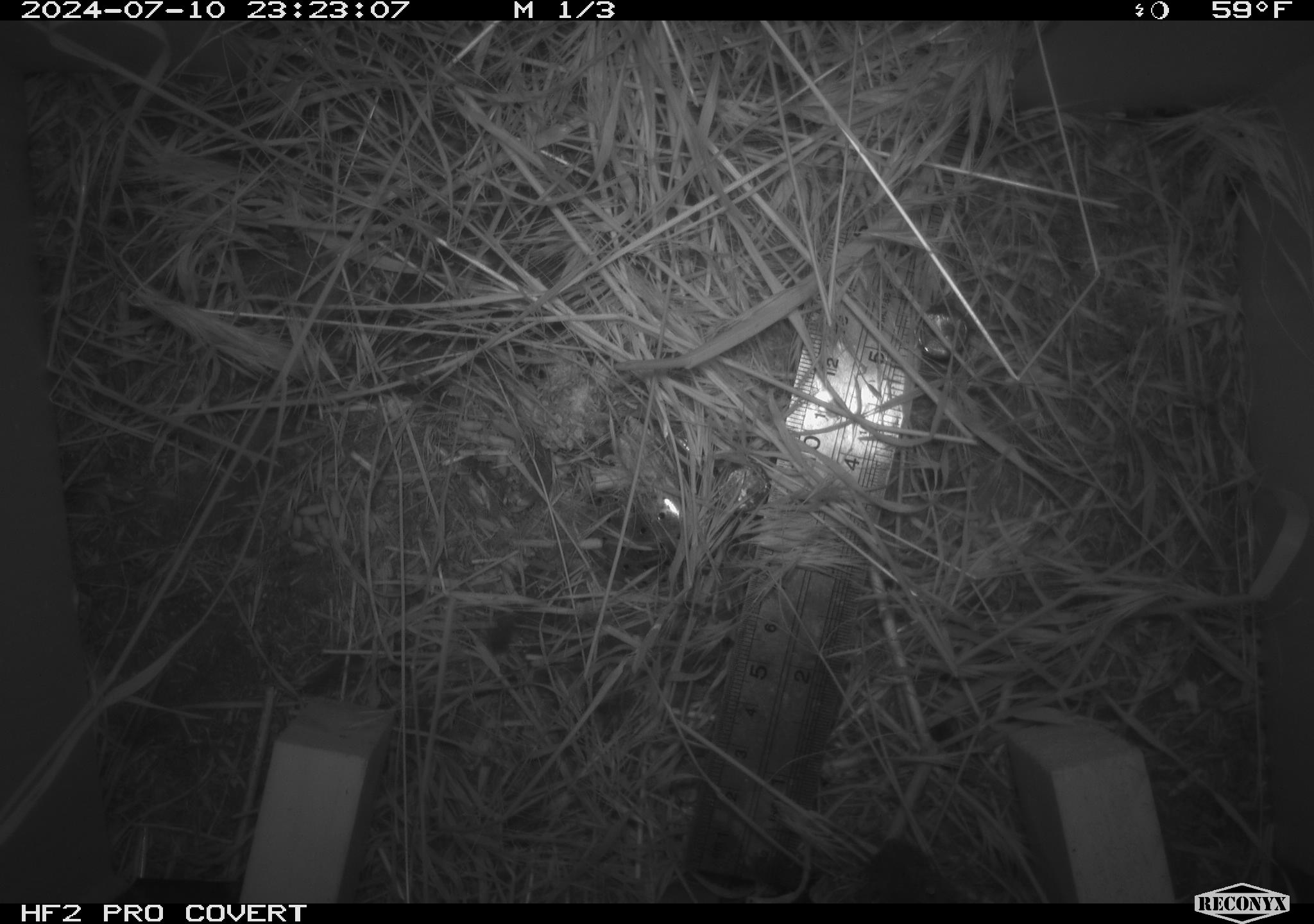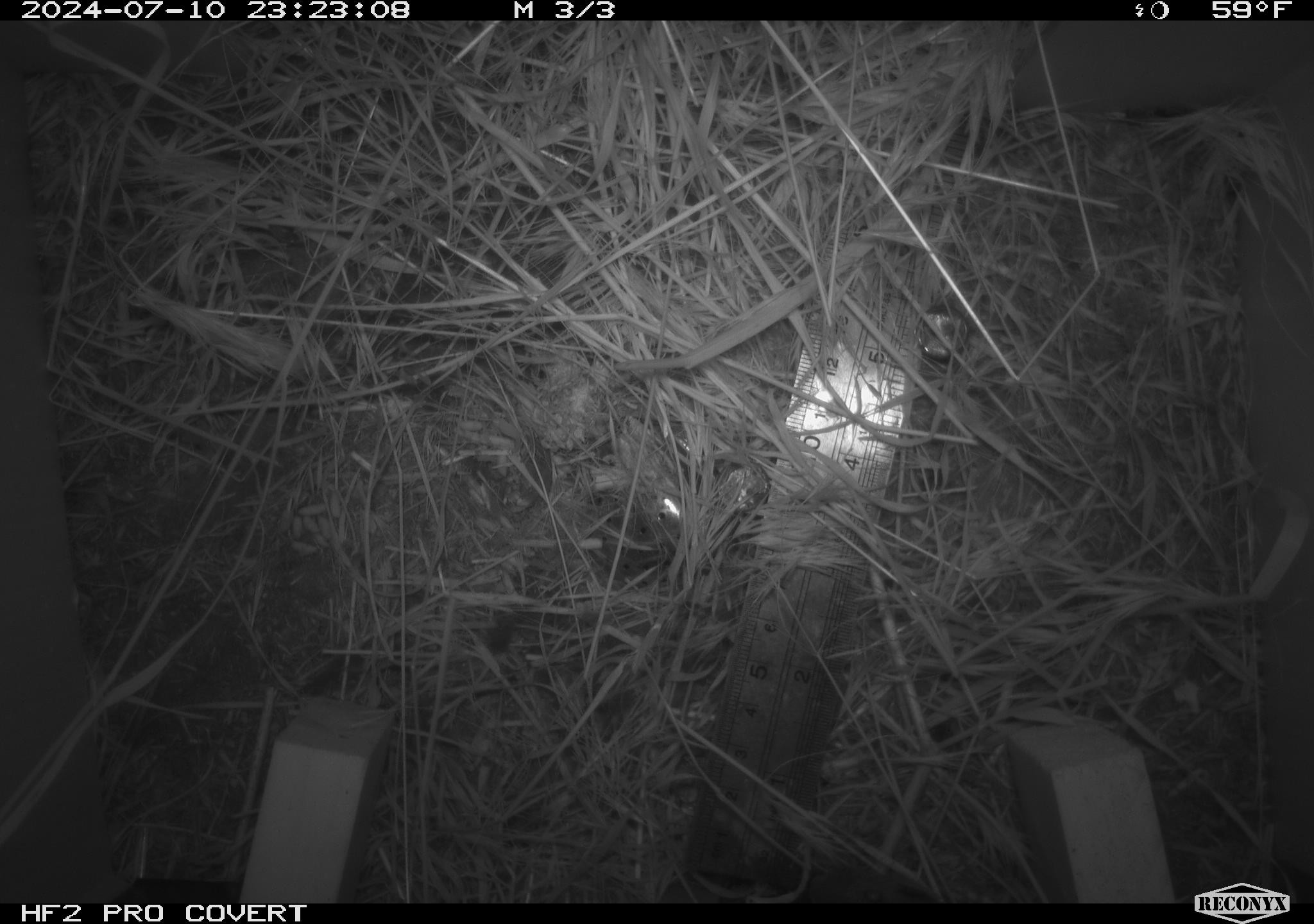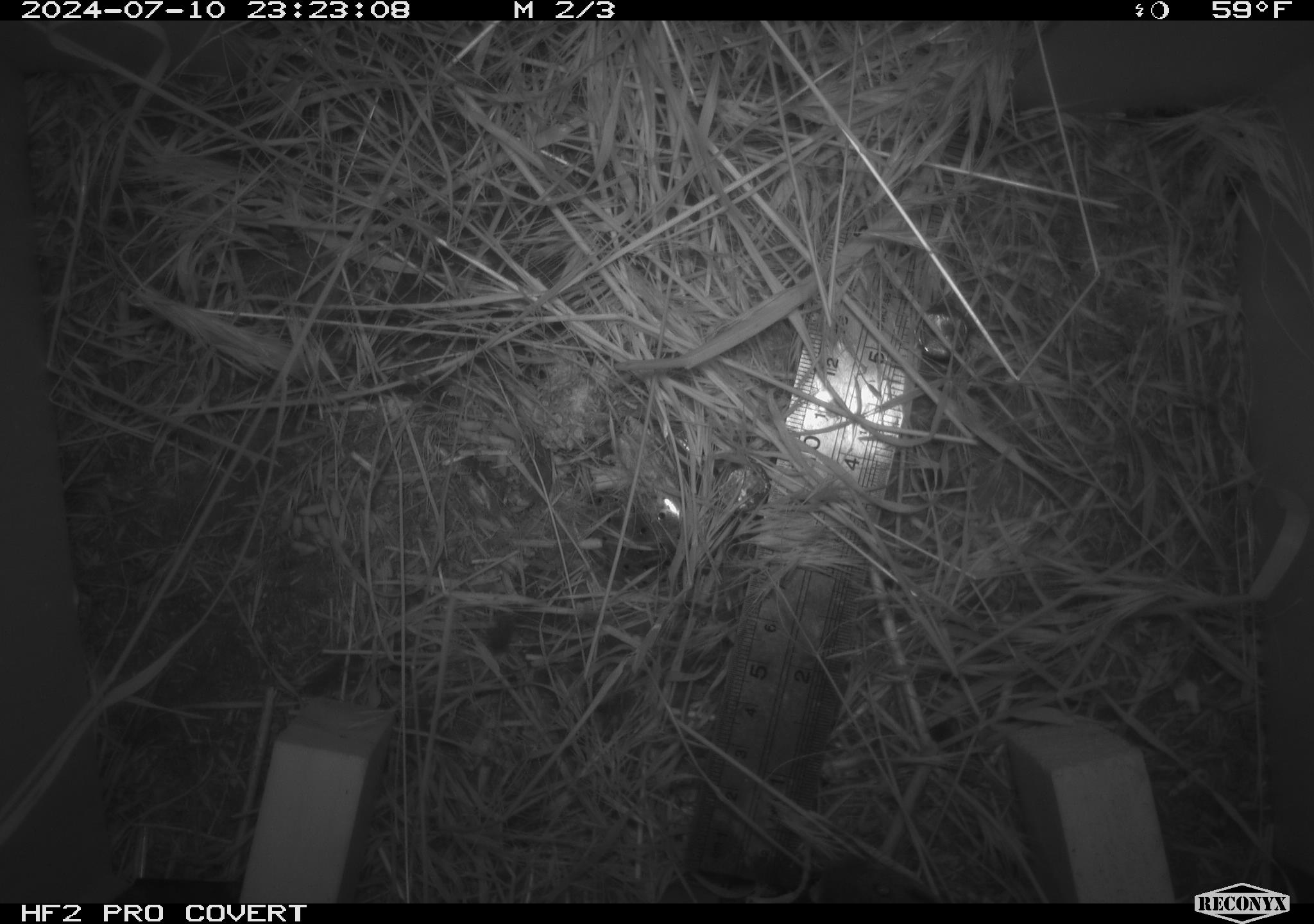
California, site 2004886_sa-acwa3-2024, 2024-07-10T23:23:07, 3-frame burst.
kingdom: Animalia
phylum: Chordata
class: Mammalia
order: Rodentia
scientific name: Rodentia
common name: mouse species